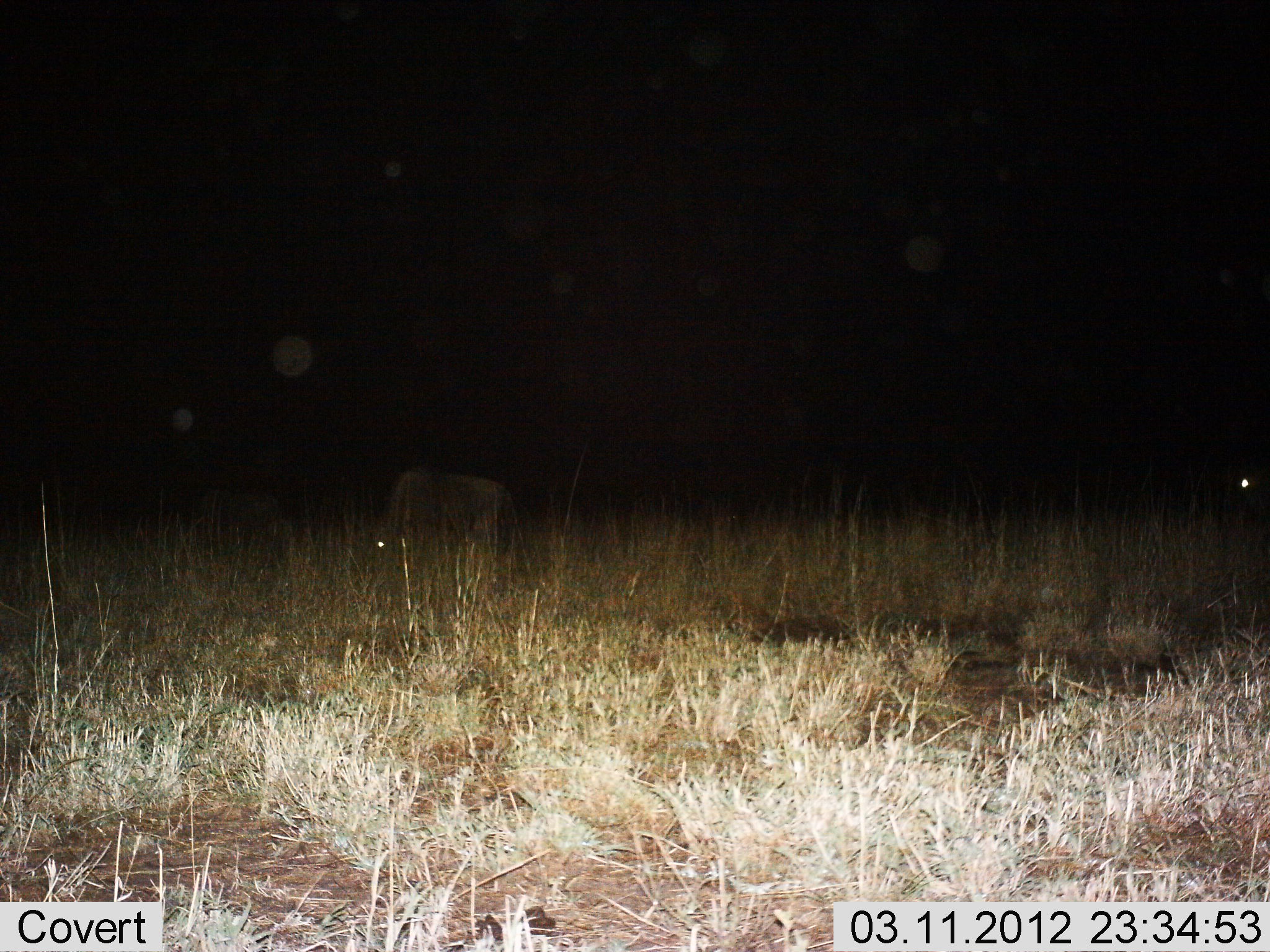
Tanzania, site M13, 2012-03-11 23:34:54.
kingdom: Animalia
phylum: Chordata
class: Mammalia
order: Artiodactyla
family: Bovidae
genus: Connochaetes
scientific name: Connochaetes taurinus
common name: blue wildebeest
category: wildebeest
Wildebeest (blue wildebeest) (Connochaetes taurinus), count 2. Behavior (volunteer vote fractions): standing 8%, resting 0%, moving 0%, interacting 0%. Young present (vote fraction): 4%. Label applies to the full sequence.